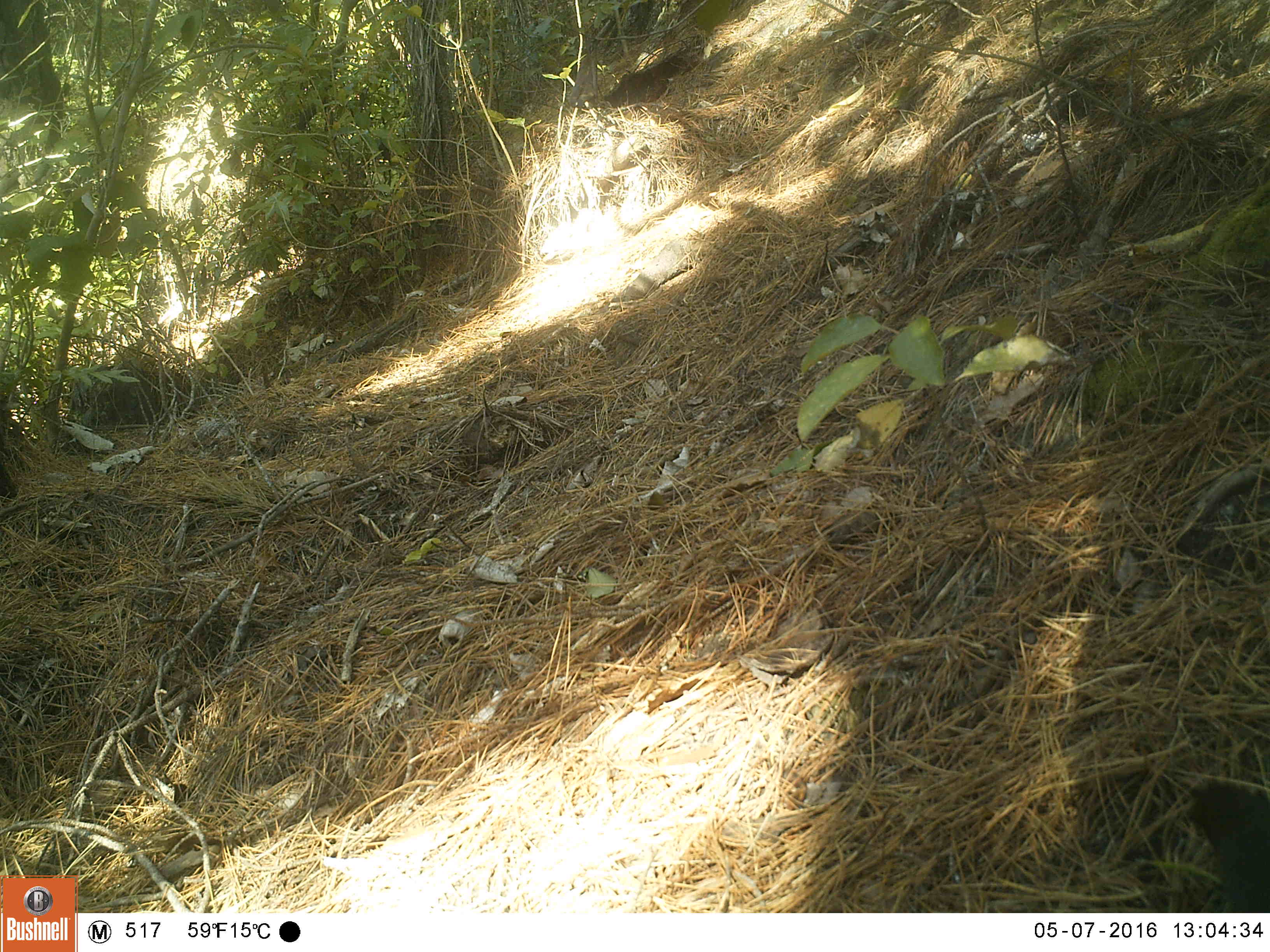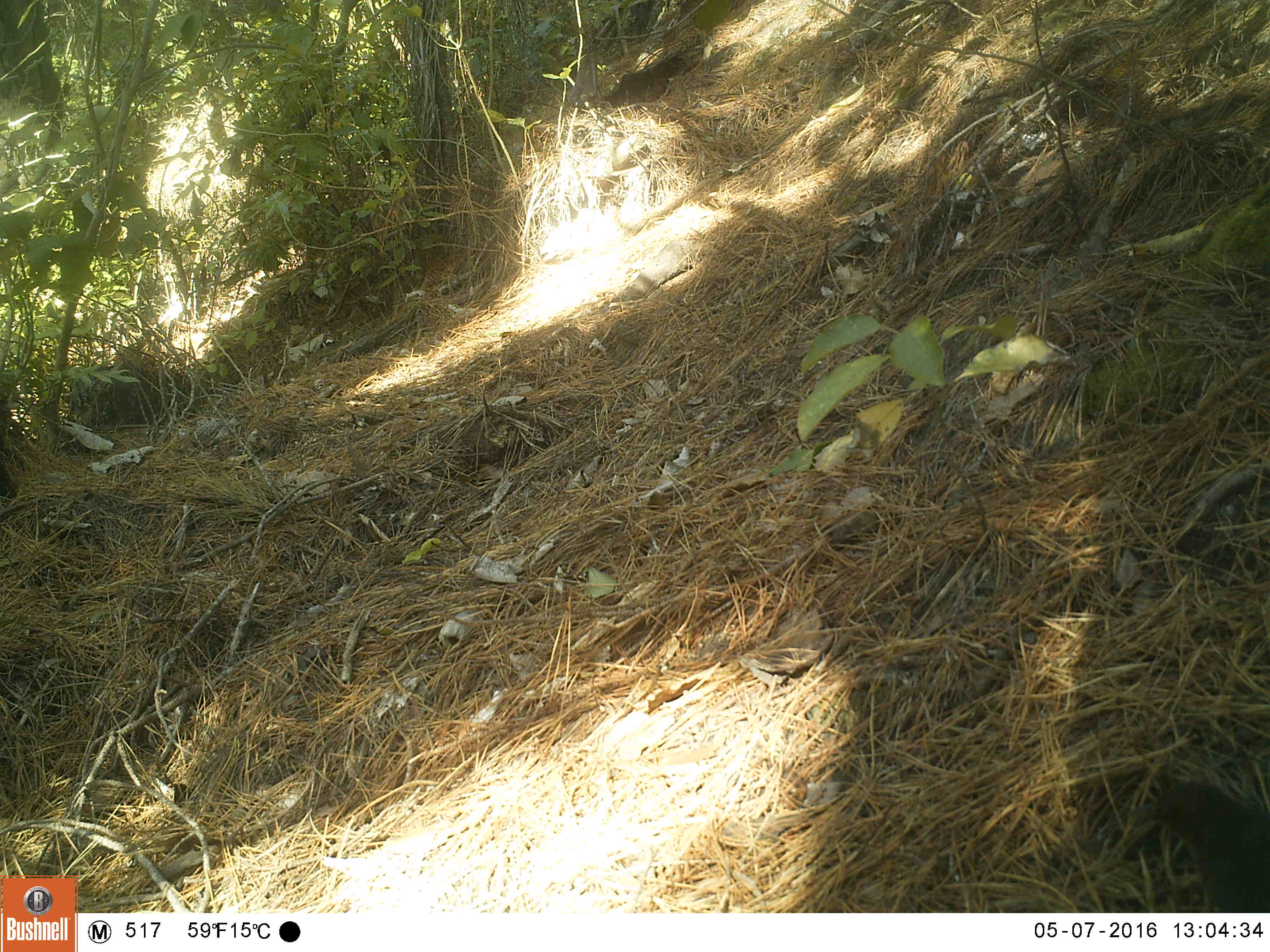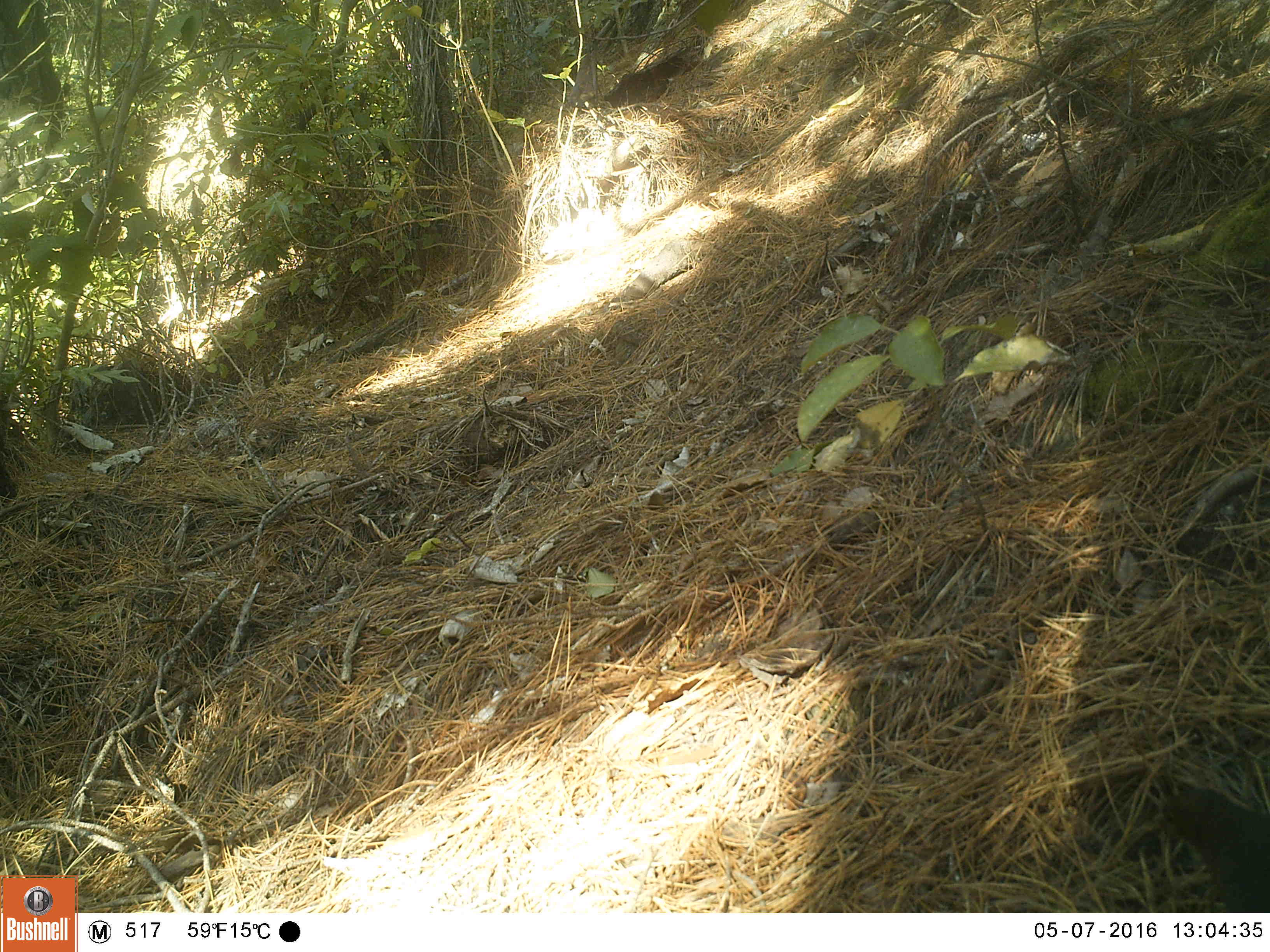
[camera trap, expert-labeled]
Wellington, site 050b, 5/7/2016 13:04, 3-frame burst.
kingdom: Animalia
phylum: Chordata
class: Aves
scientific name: Aves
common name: bird